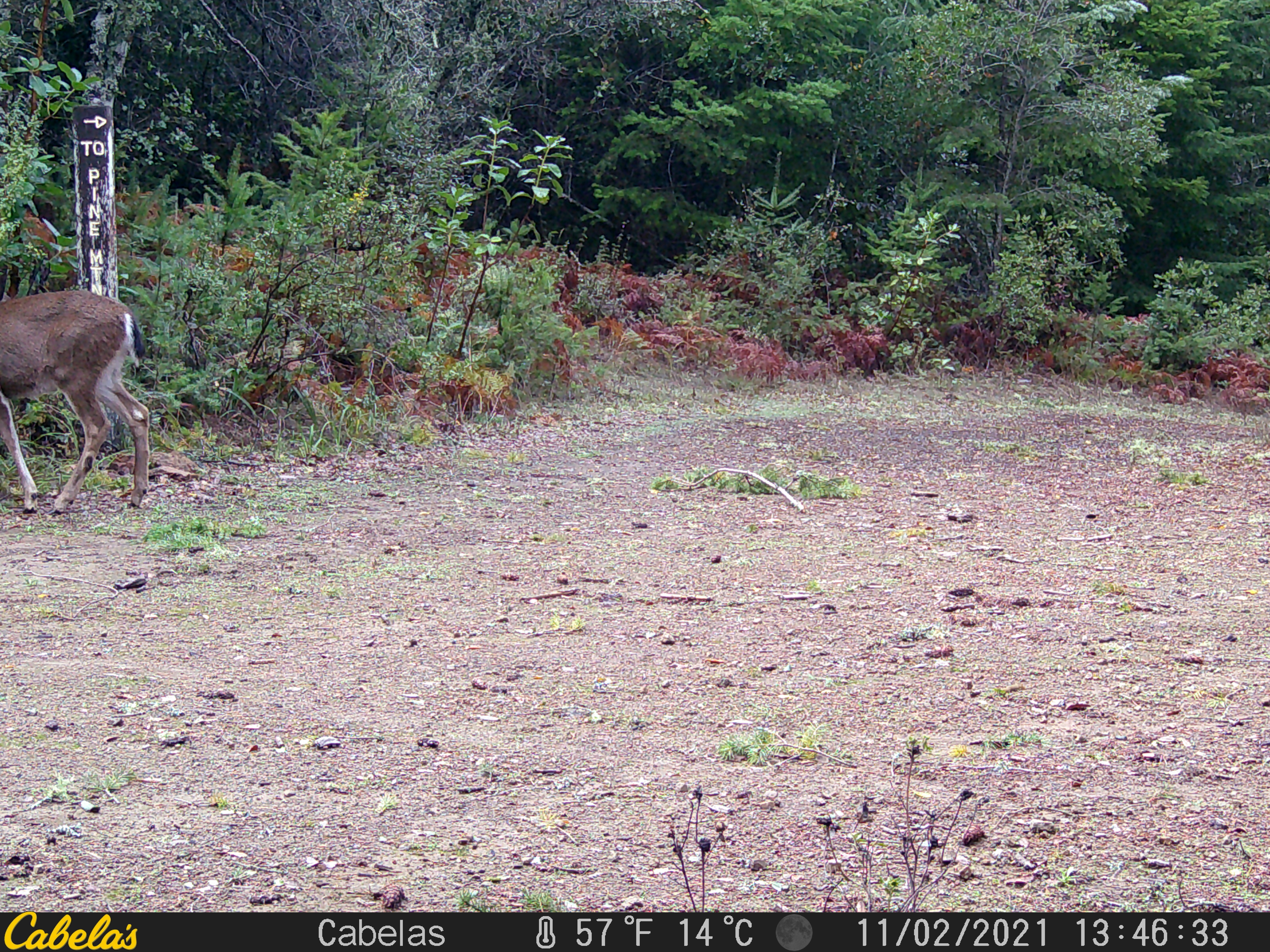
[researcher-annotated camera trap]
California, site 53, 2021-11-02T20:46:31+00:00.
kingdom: Animalia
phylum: Chordata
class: Mammalia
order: Artiodactyla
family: Cervidae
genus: Odocoileus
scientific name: Odocoileus hemionus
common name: mule deer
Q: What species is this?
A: Mule deer (Odocoileus hemionus).